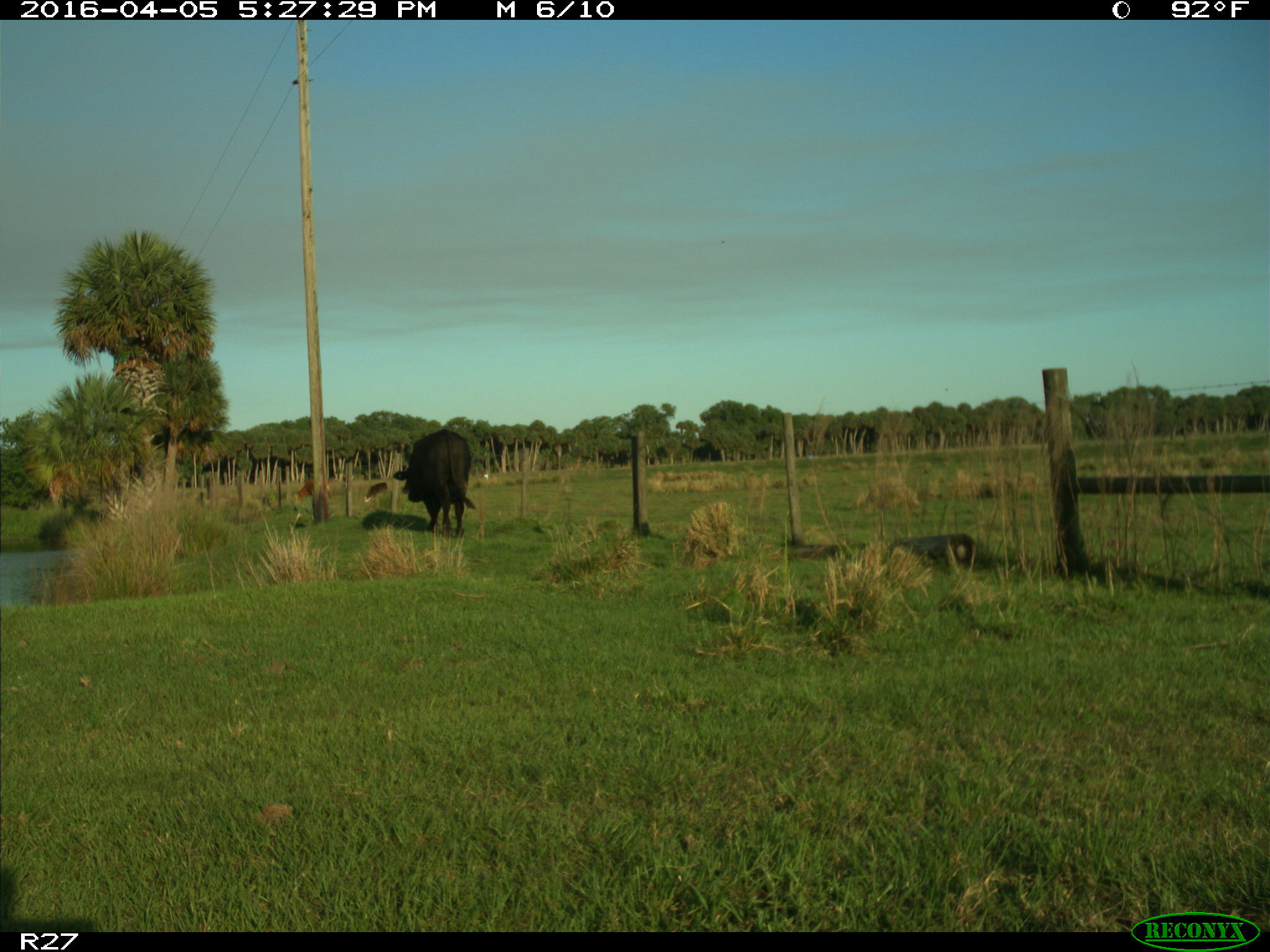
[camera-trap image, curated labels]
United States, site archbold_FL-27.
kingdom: Animalia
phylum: Chordata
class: Mammalia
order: Artiodactyla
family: Bovidae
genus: Bos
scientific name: Bos taurus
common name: domestic cow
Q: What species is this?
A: Bos taurus (domestic cow).